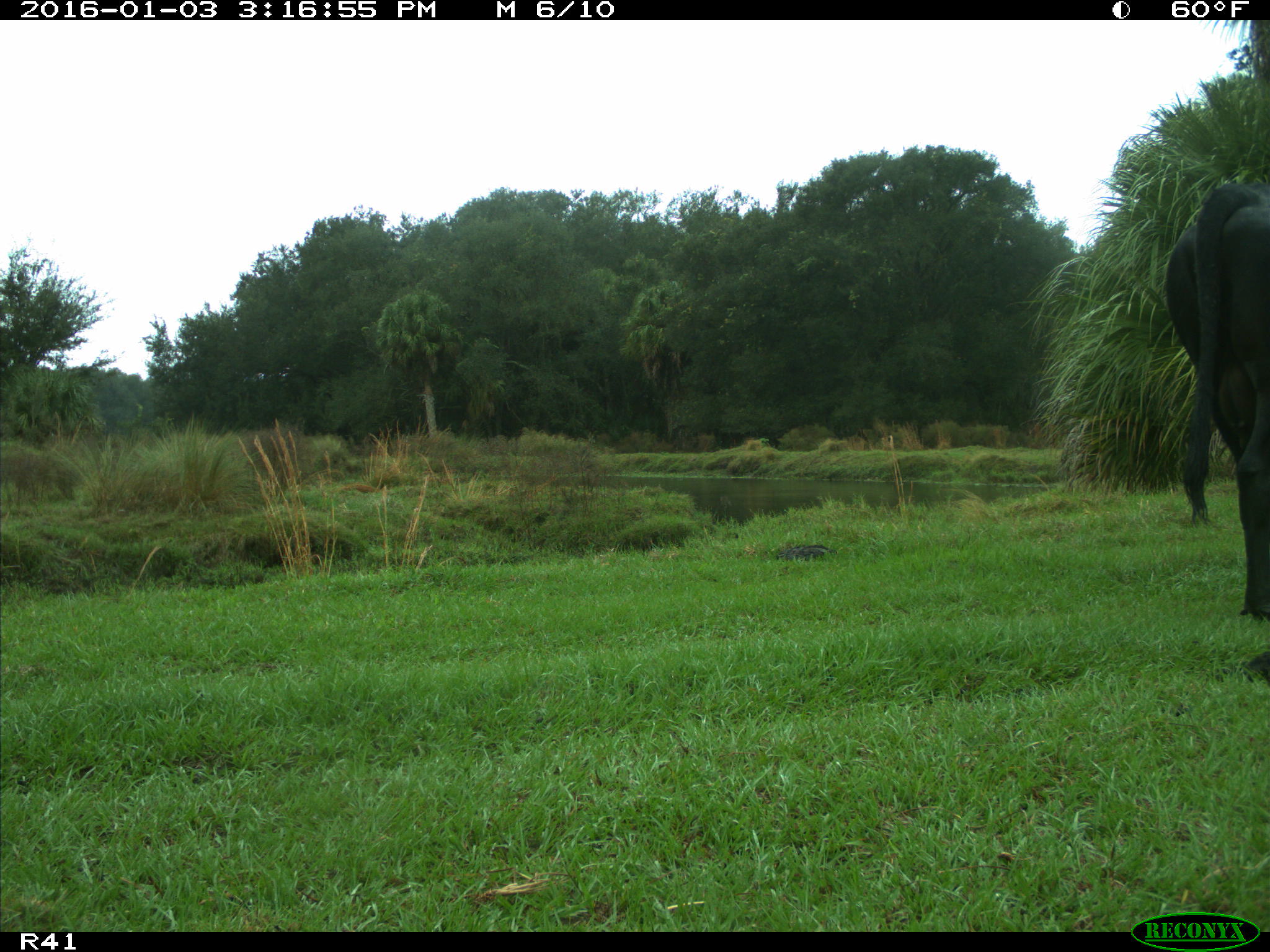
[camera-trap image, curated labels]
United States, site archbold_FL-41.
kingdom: Animalia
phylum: Chordata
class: Mammalia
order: Artiodactyla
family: Bovidae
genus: Bos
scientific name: Bos taurus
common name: domestic cow